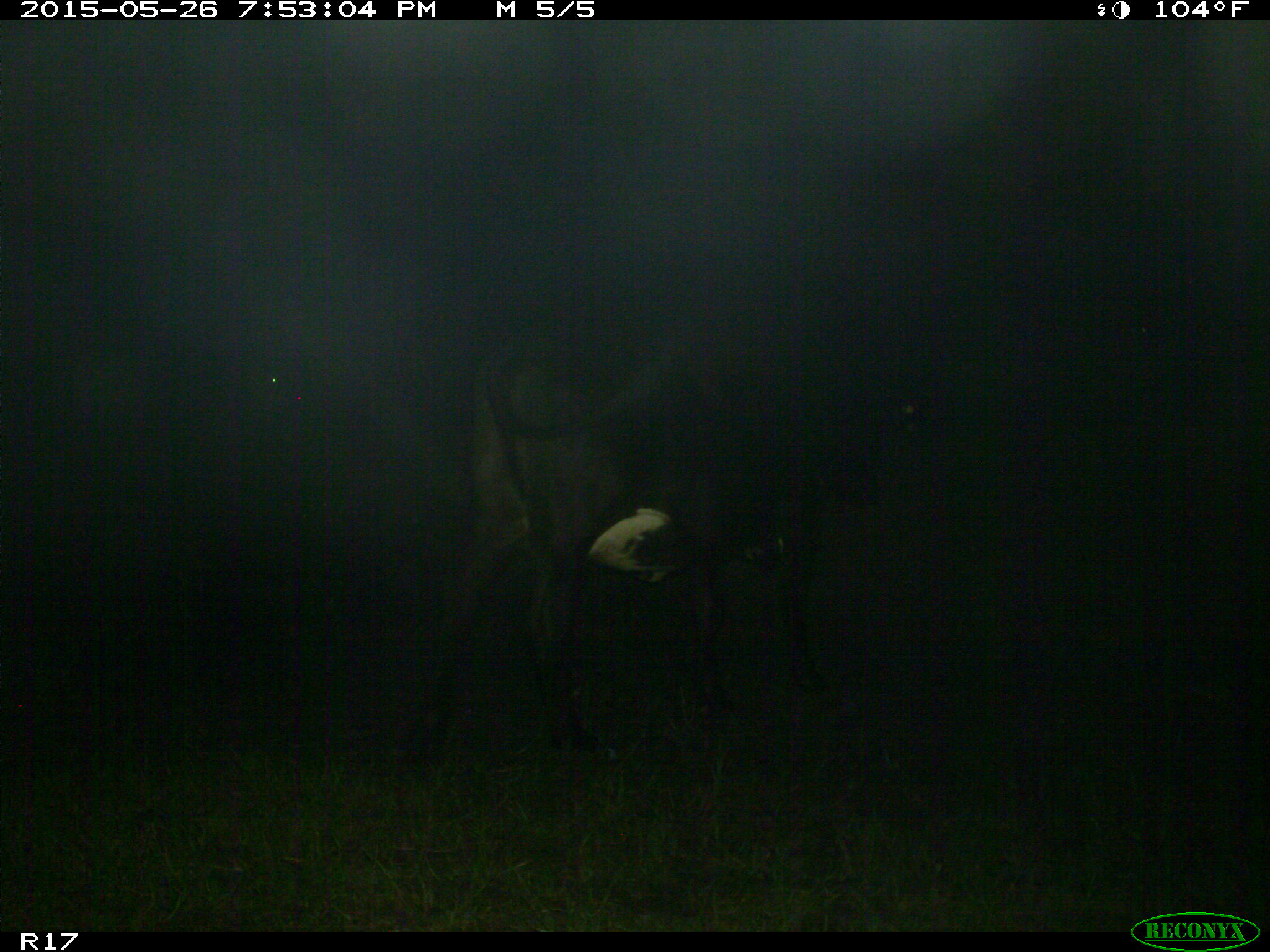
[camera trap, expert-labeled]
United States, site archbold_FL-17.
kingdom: Animalia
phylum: Chordata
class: Mammalia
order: Artiodactyla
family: Bovidae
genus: Bos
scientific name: Bos taurus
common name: domestic cow